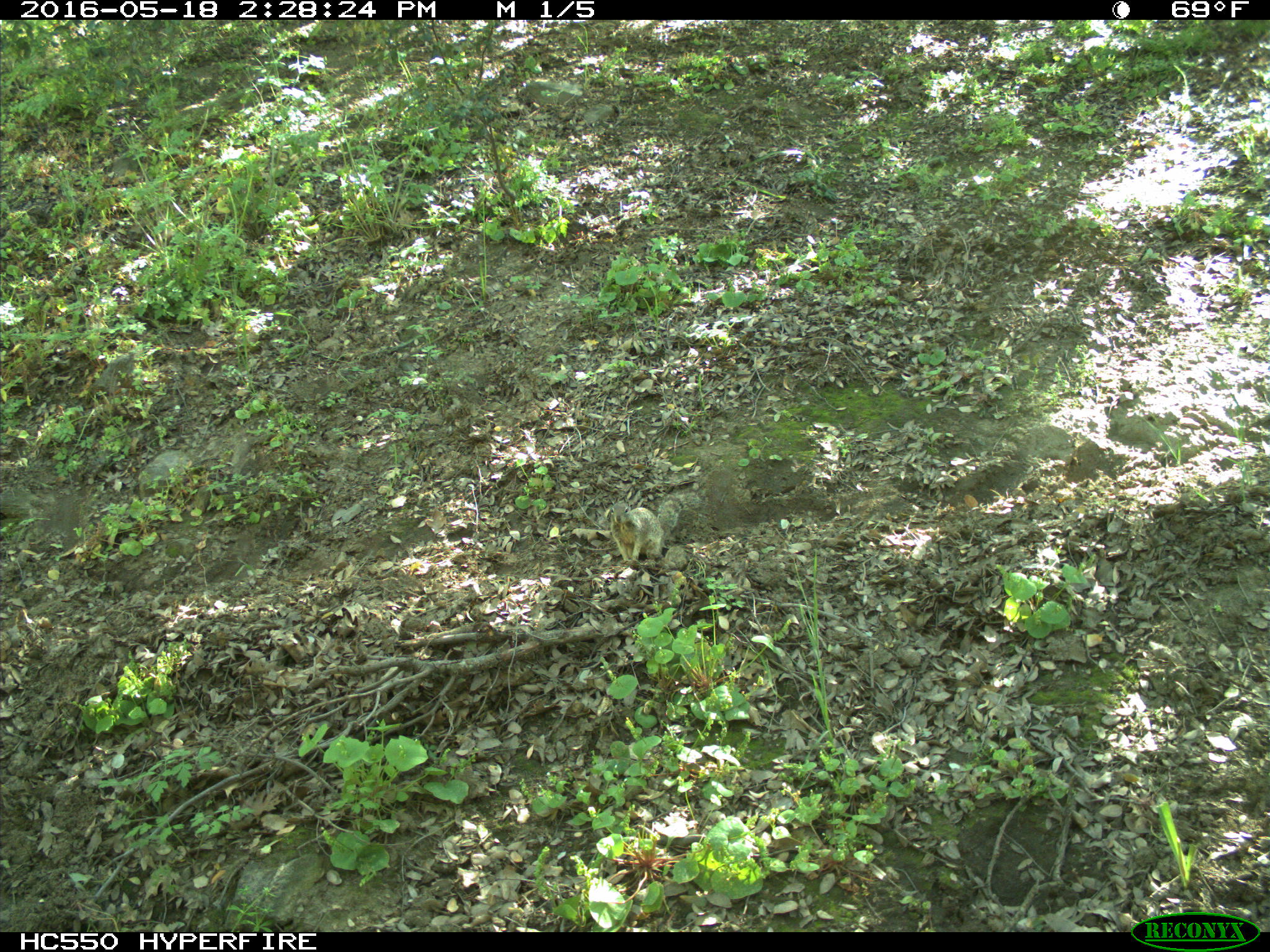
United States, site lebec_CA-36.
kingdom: Animalia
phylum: Chordata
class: Mammalia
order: Rodentia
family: Sciuridae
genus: Otospermophilus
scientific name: Otospermophilus beecheyi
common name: california ground squirrel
Otospermophilus beecheyi (california ground squirrel).